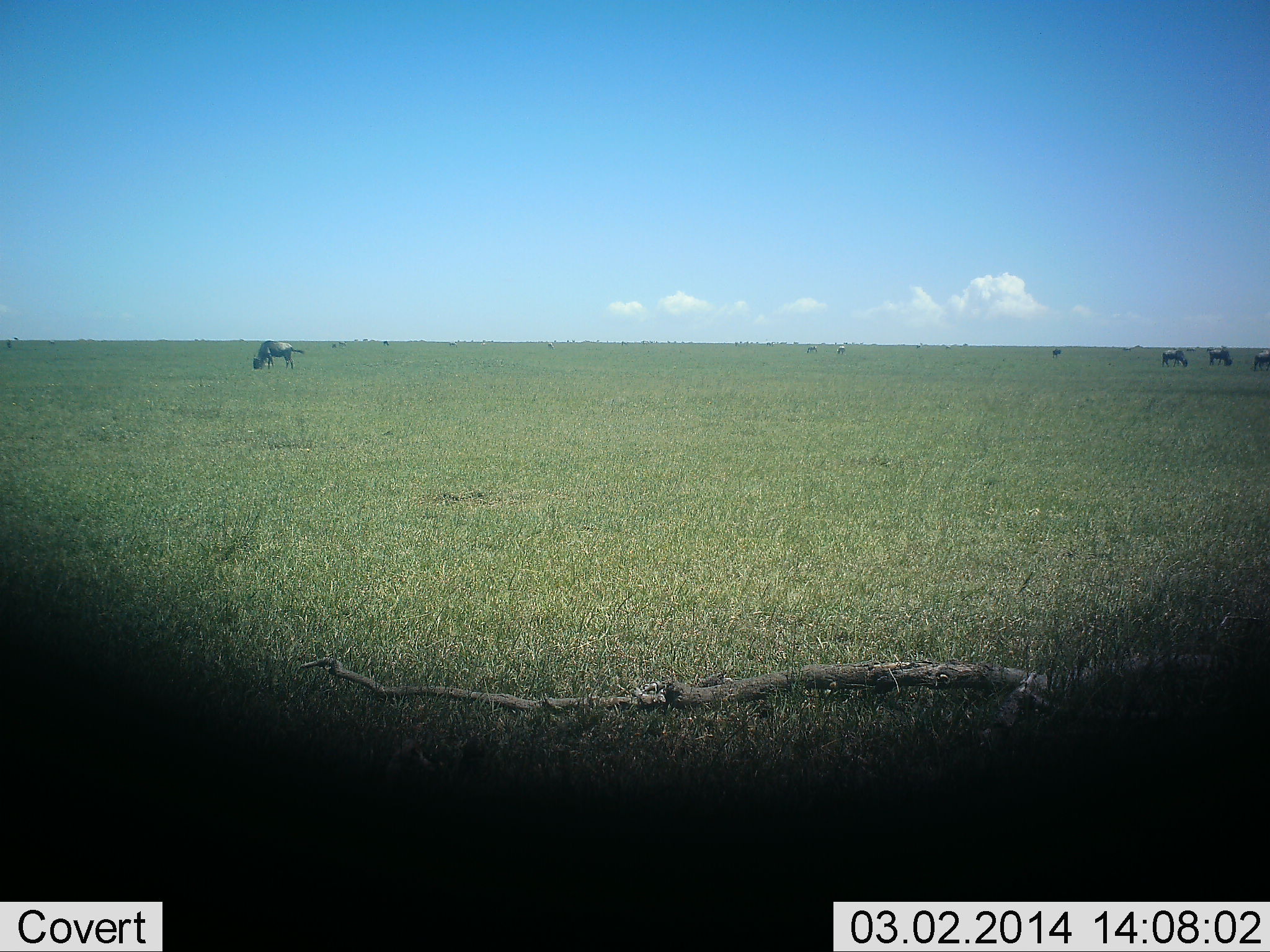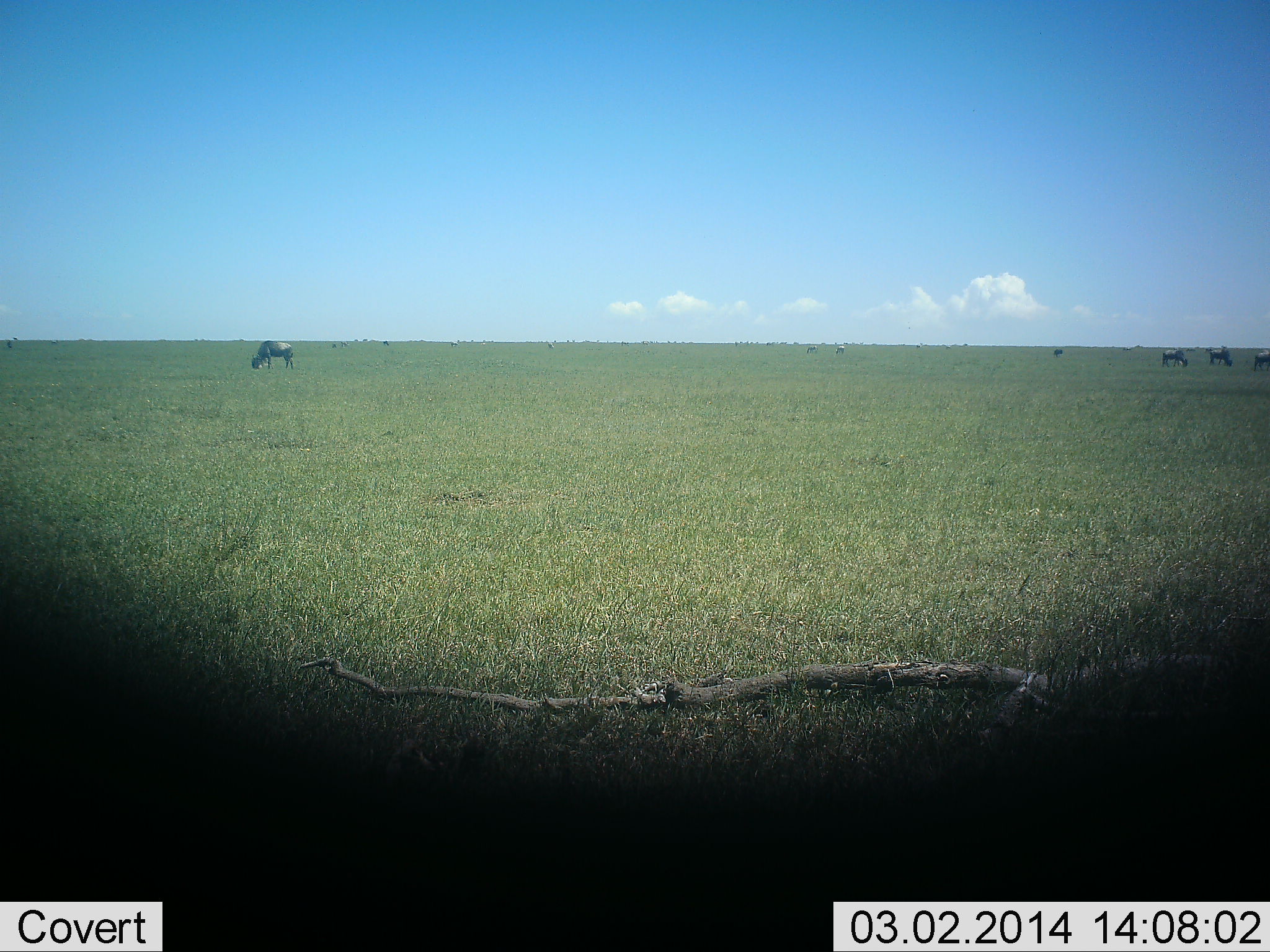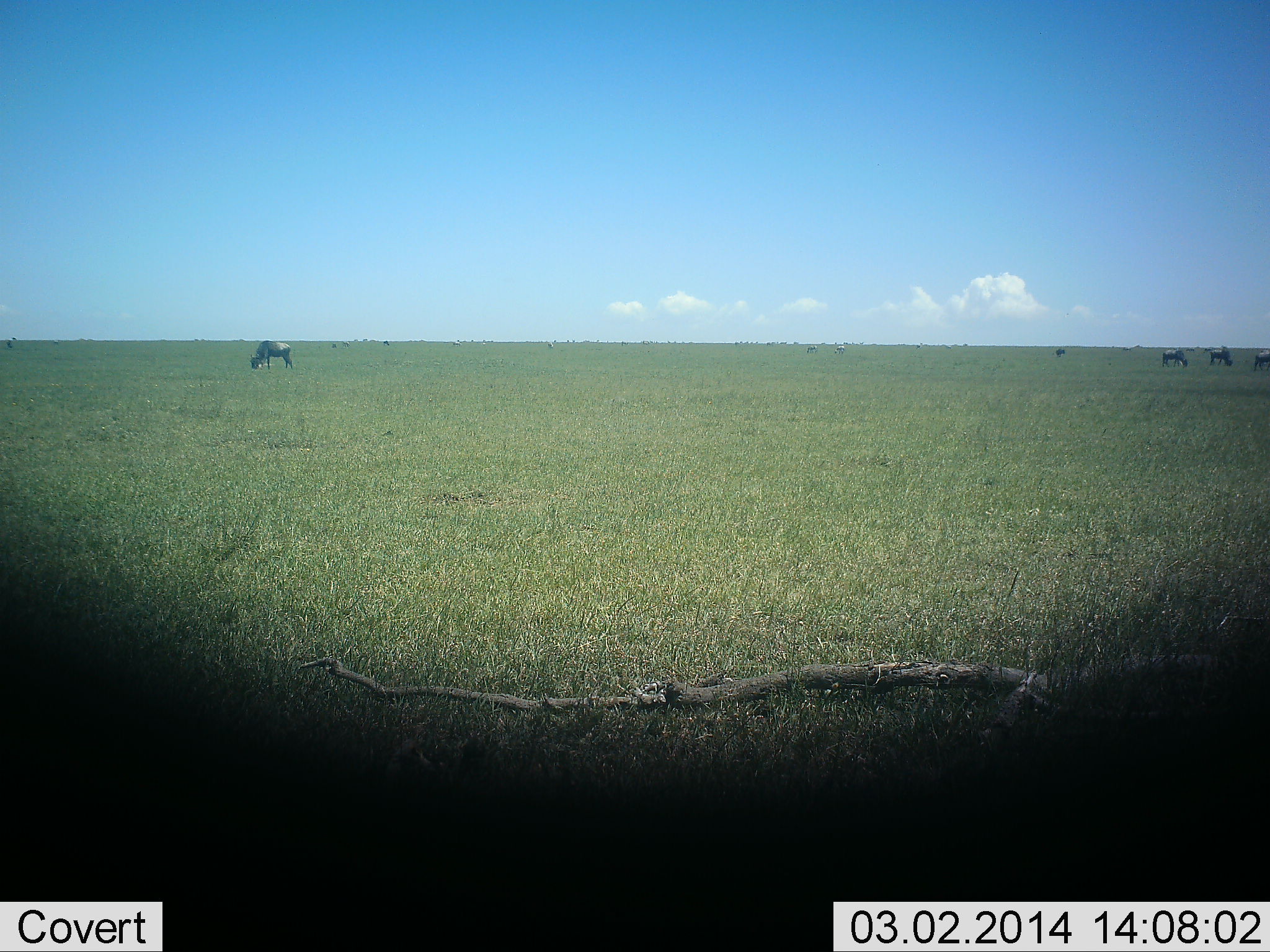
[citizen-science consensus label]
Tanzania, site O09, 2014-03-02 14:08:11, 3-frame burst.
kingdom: Animalia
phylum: Chordata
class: Mammalia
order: Artiodactyla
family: Bovidae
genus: Connochaetes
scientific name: Connochaetes taurinus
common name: blue wildebeest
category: wildebeest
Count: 5.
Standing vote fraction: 20%.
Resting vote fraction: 0%.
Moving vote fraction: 0%.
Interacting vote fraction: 0%.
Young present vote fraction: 0%.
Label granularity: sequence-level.